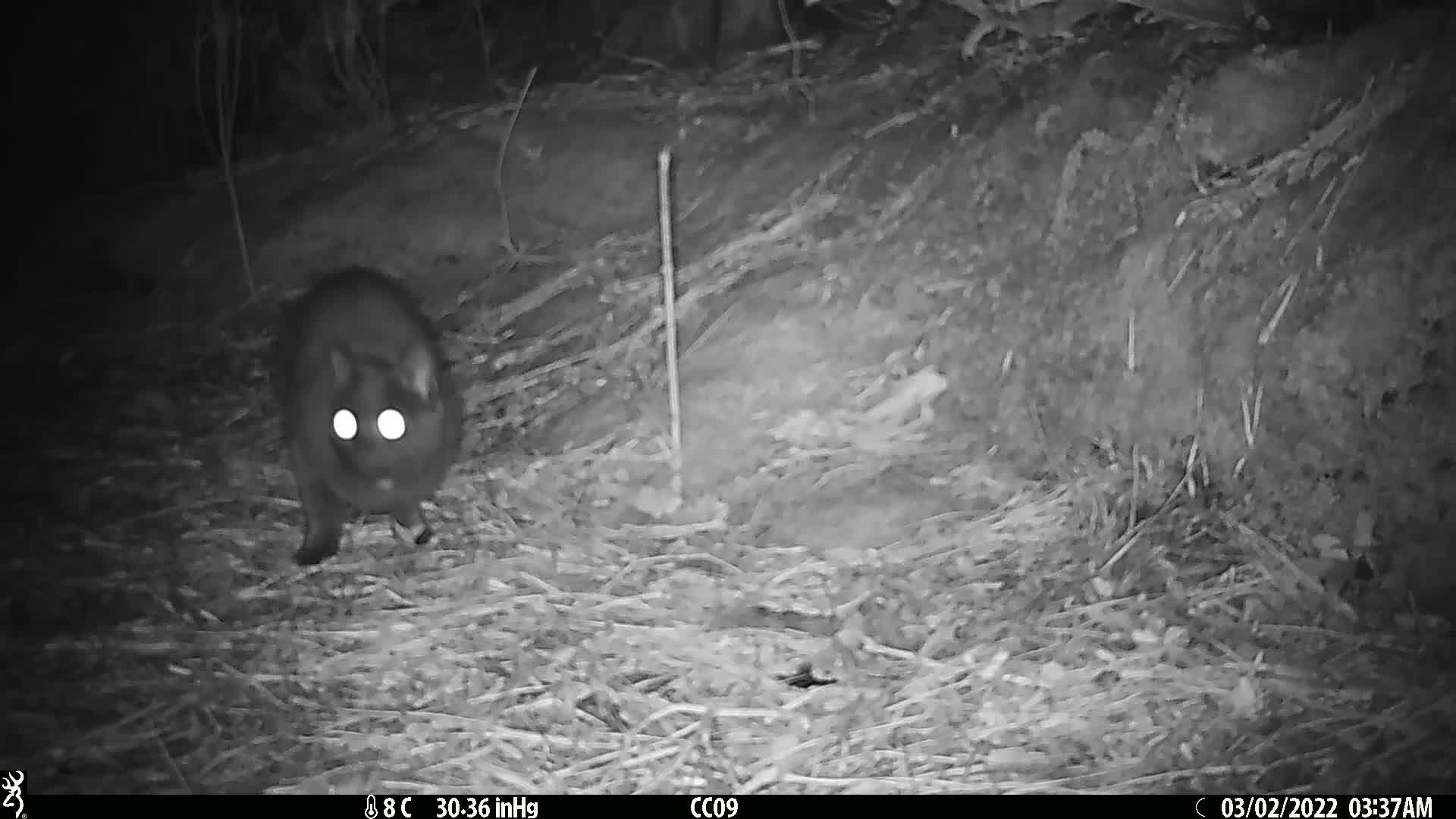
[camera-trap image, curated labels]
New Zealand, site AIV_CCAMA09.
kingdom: Animalia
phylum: Chordata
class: Mammalia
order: Carnivora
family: Felidae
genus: Felis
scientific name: Felis catus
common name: domestic cat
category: cat